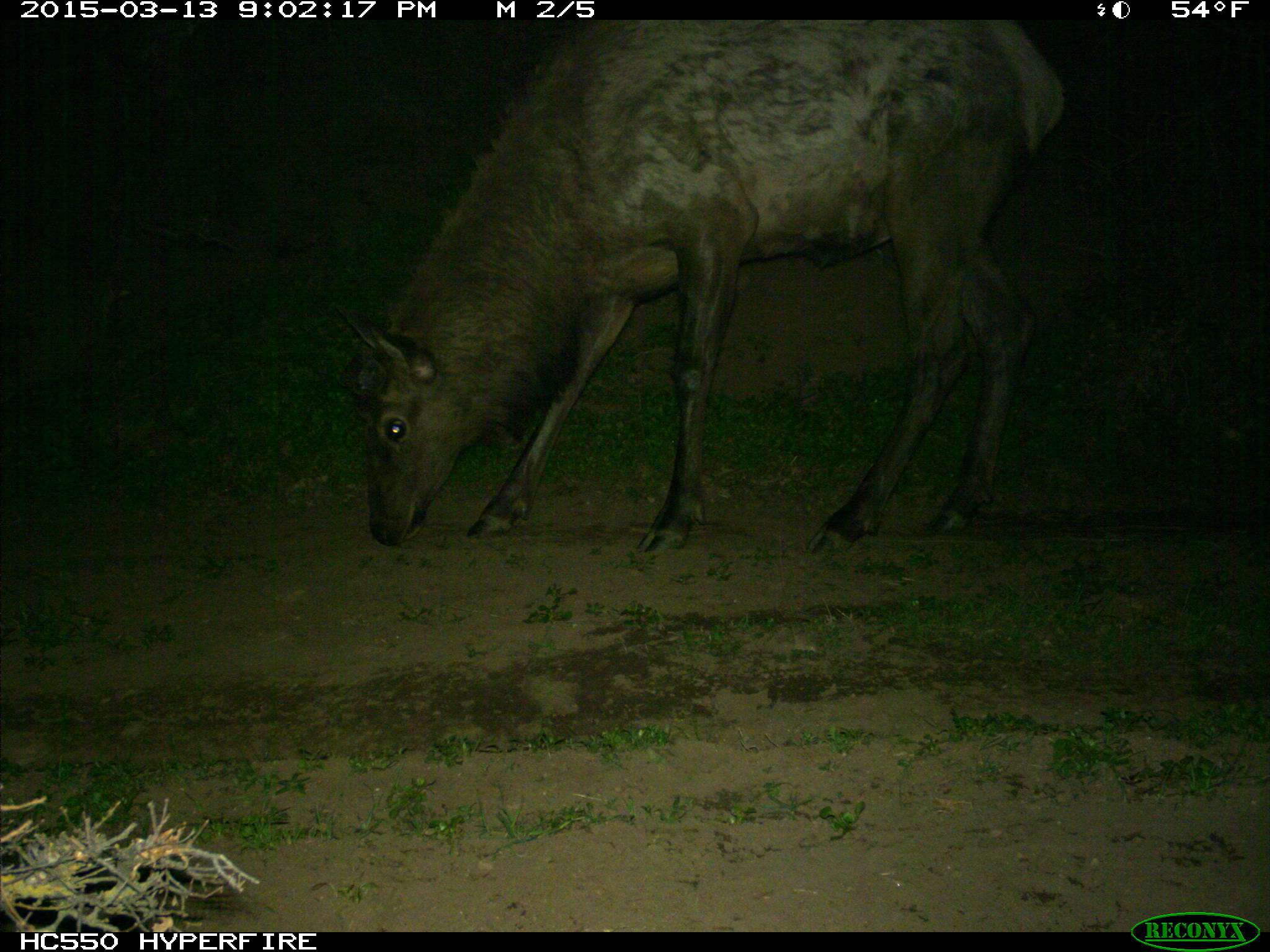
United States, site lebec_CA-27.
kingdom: Animalia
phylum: Chordata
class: Mammalia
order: Artiodactyla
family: Cervidae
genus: Cervus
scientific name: Cervus canadensis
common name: elk